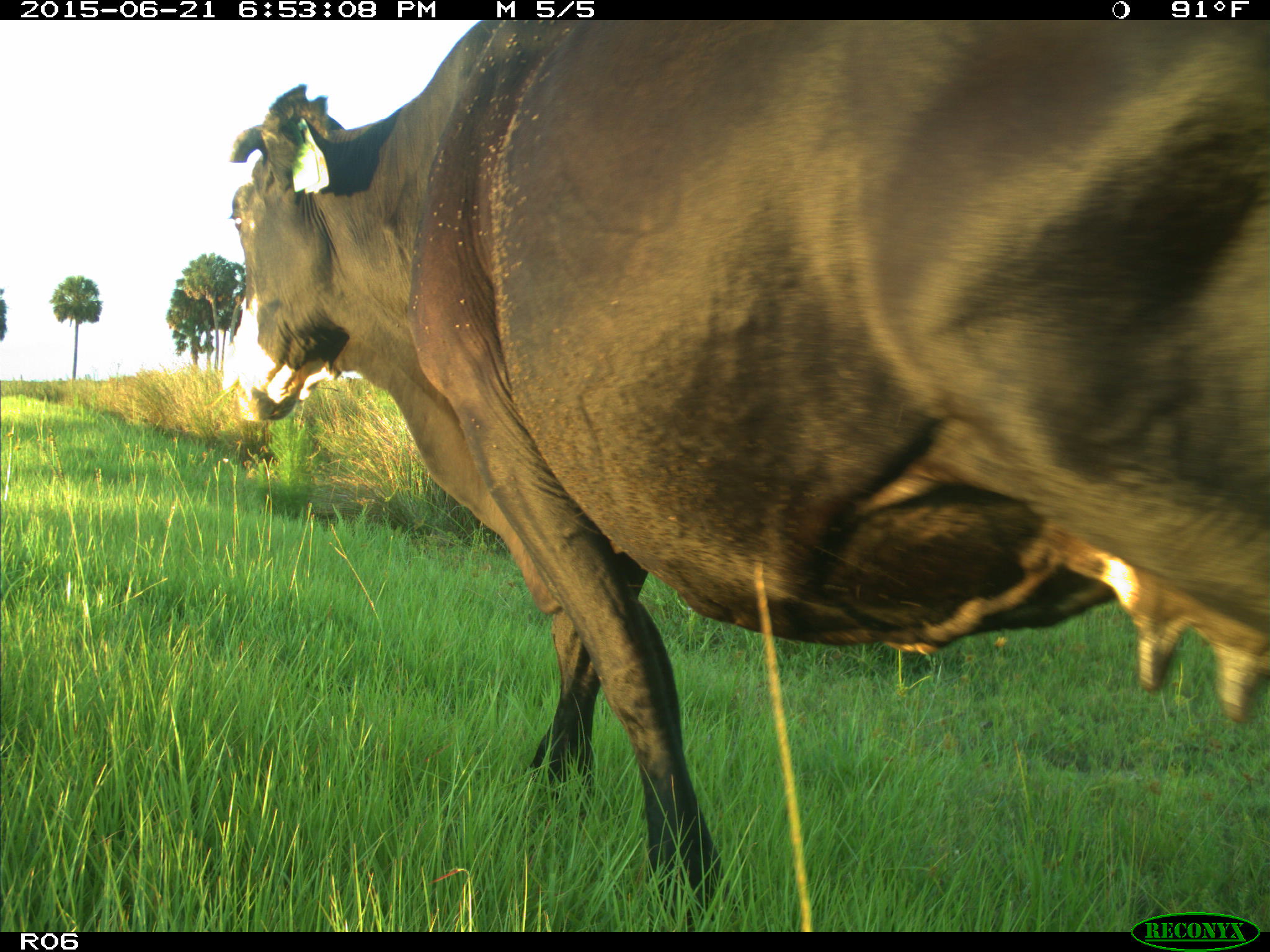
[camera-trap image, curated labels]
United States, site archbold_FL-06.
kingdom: Animalia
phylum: Chordata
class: Mammalia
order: Artiodactyla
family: Bovidae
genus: Bos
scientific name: Bos taurus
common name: domestic cow